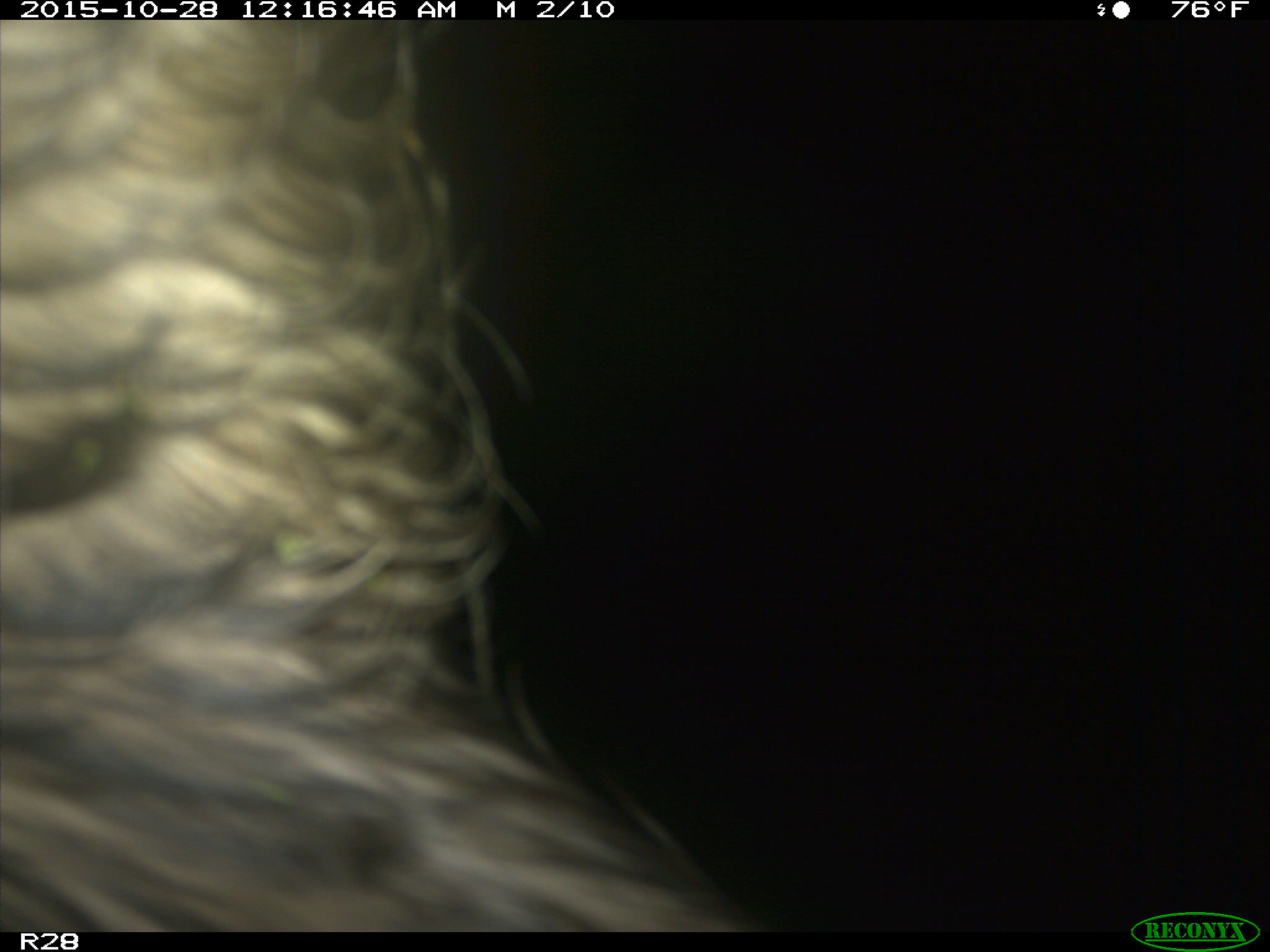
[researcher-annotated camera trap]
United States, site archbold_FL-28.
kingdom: Animalia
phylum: Chordata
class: Mammalia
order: Artiodactyla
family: Bovidae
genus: Bos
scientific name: Bos taurus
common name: domestic cow